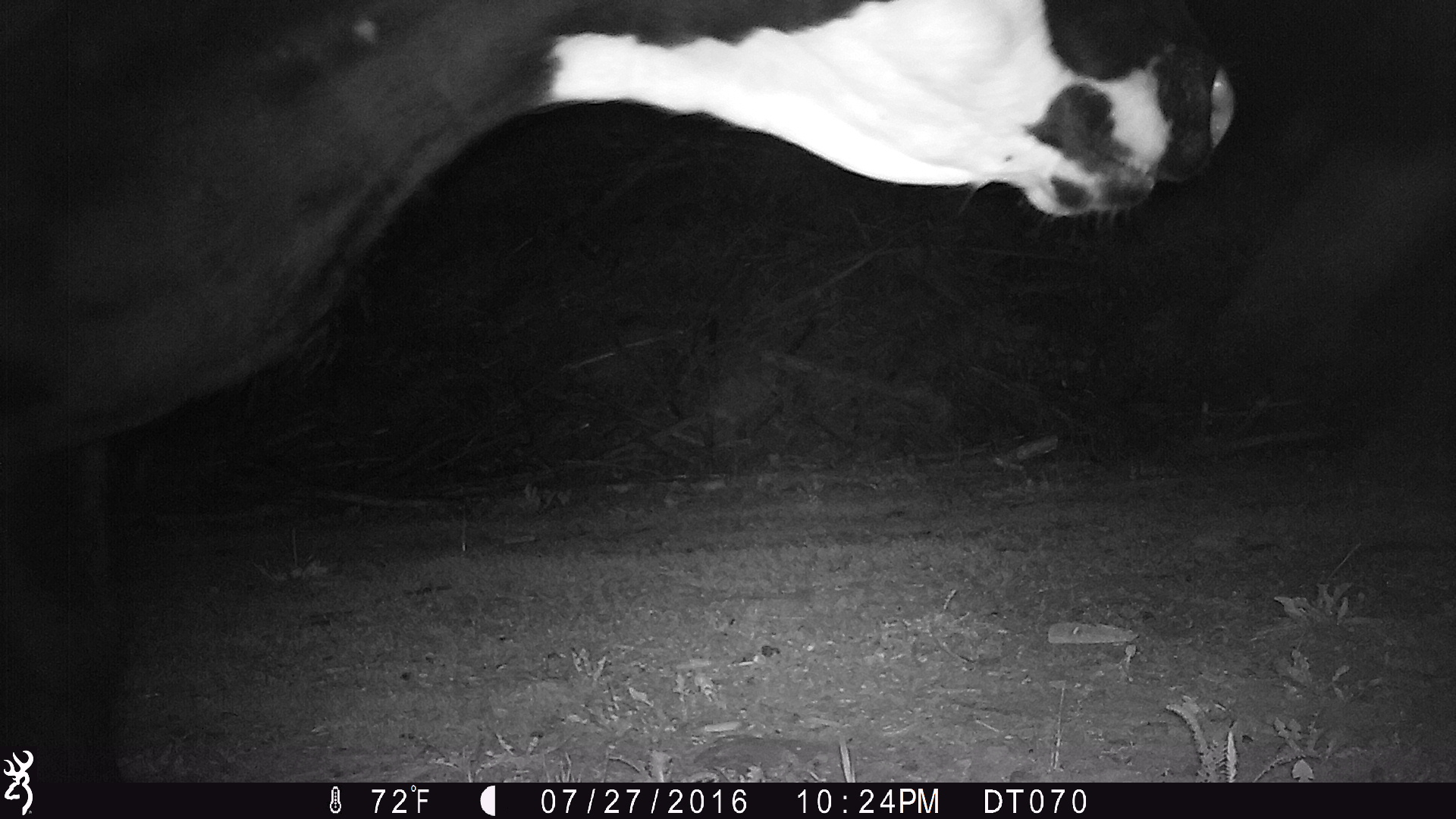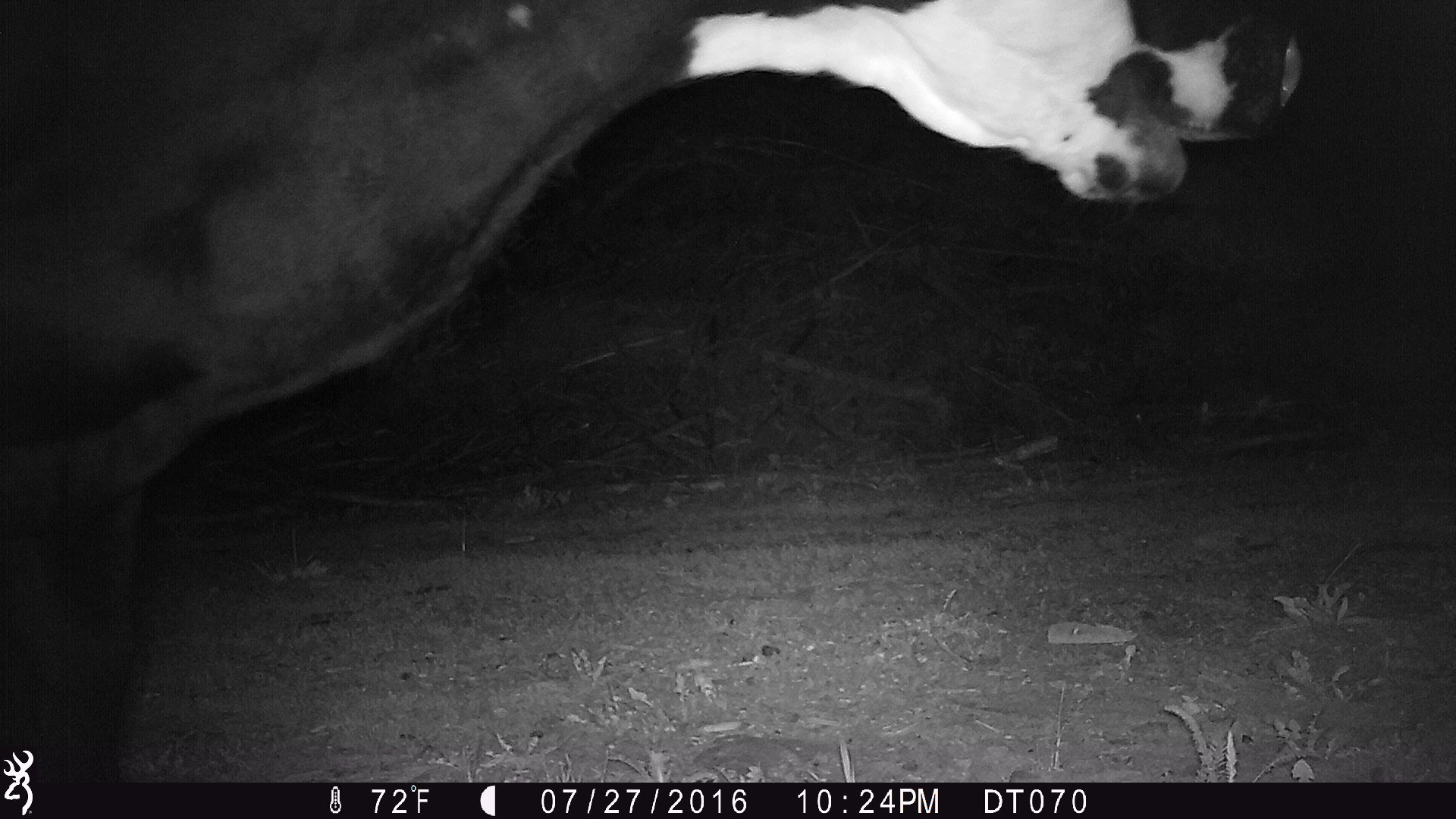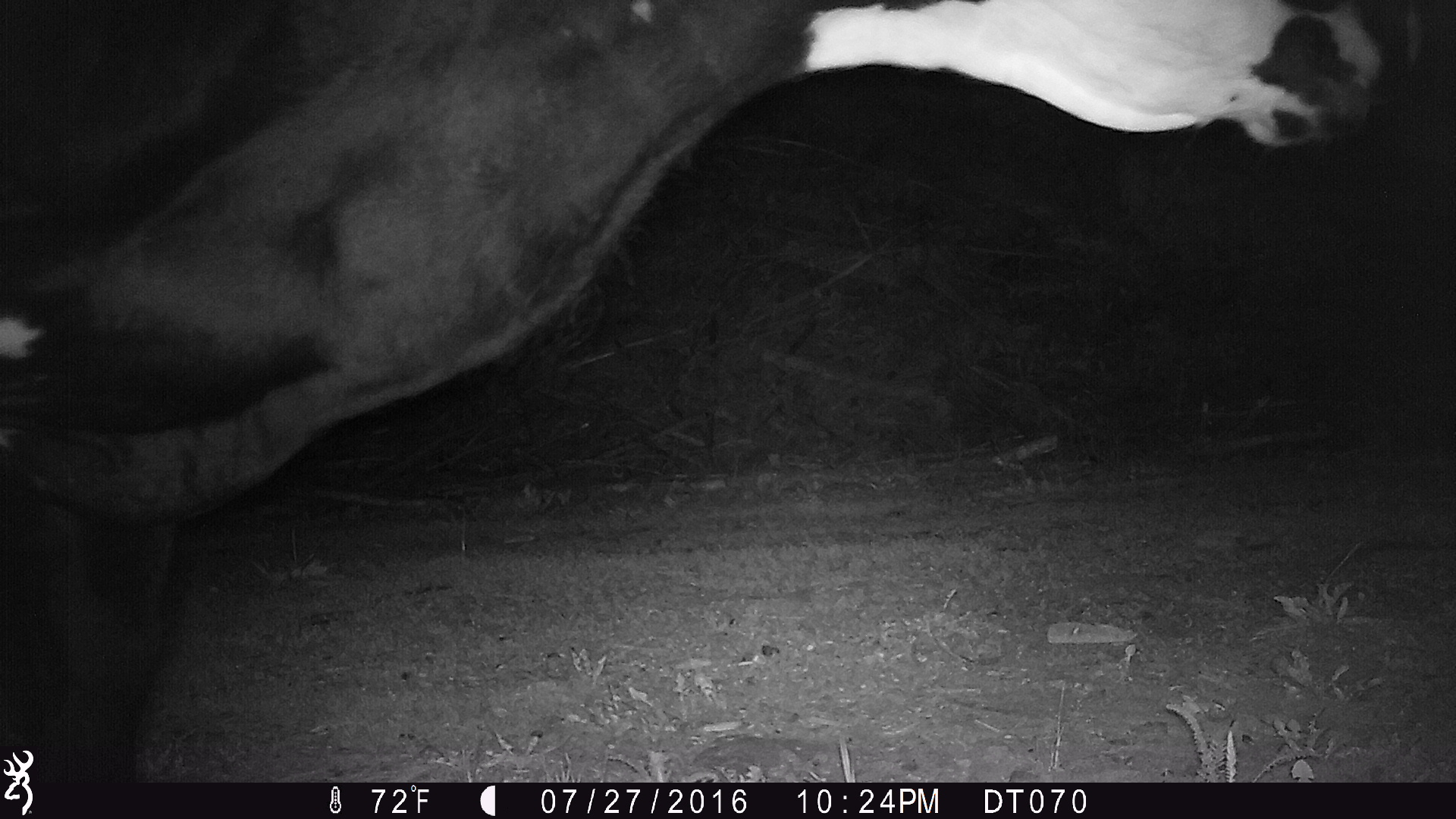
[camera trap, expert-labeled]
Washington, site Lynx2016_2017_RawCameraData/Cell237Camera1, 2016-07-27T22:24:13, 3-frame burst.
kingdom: Animalia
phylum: Chordata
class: Mammalia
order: Artiodactyla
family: Bovidae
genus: Bos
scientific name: Bos taurus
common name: domestic cattle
Domestic cattle (Bos taurus). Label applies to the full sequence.